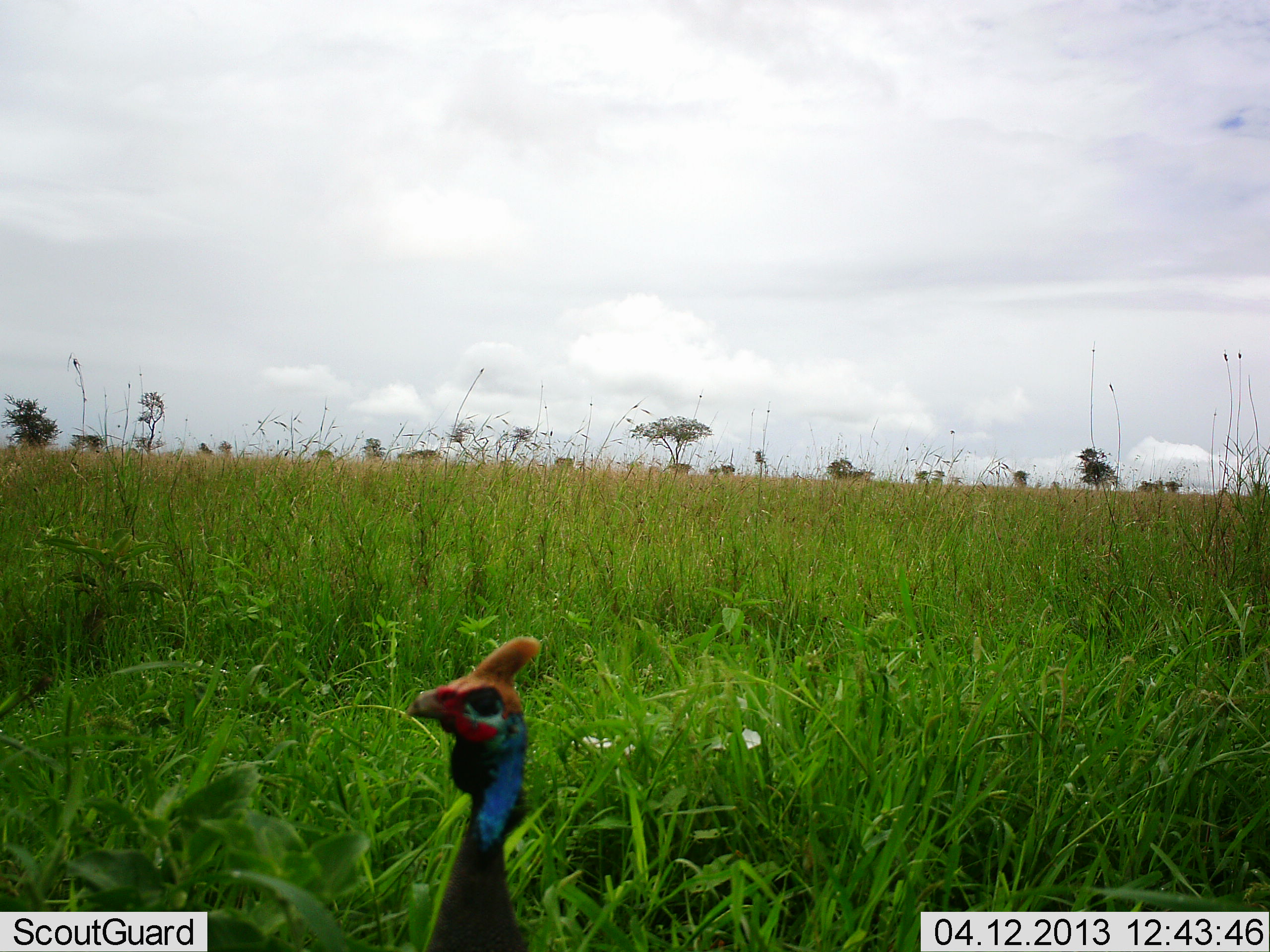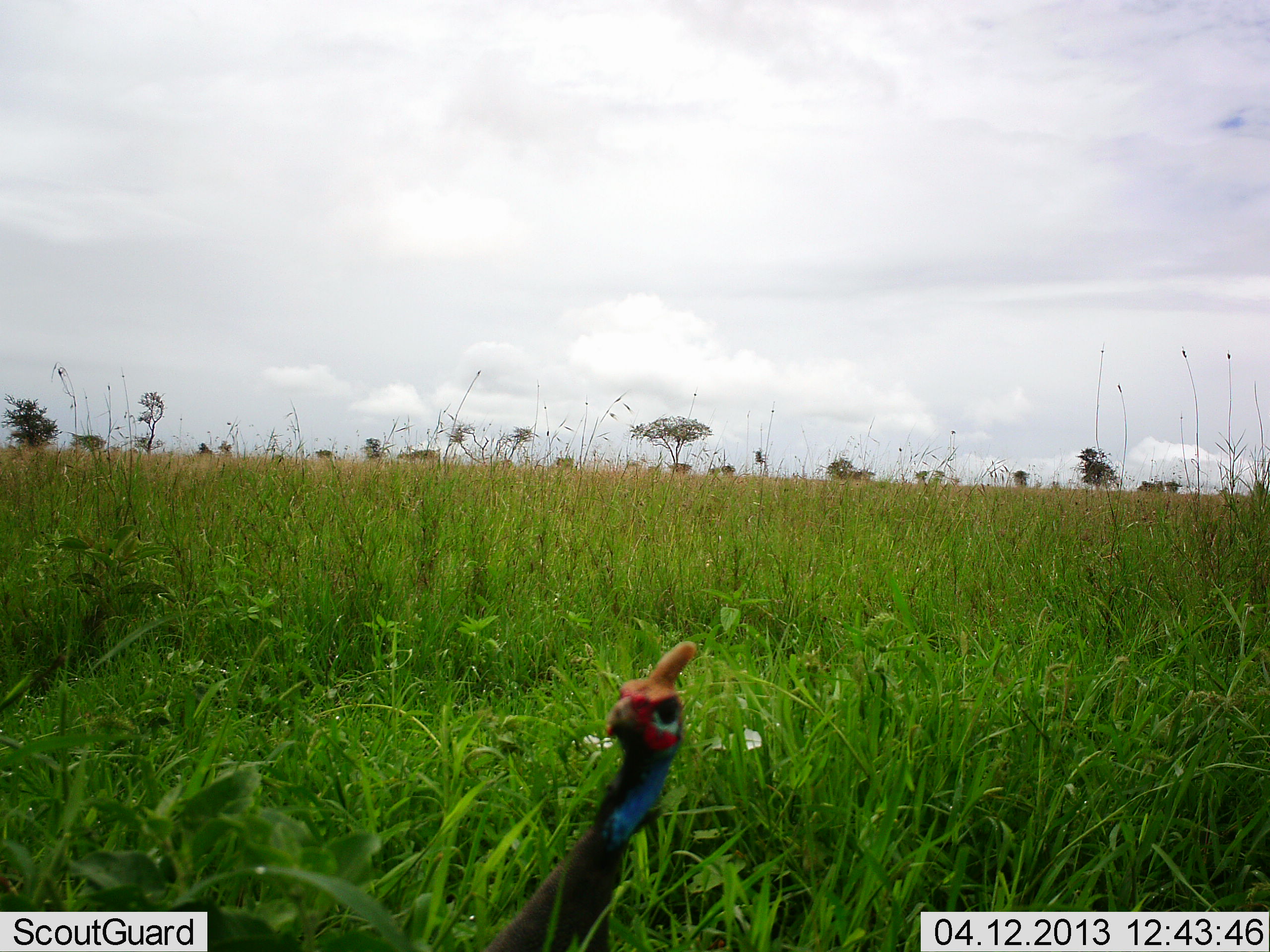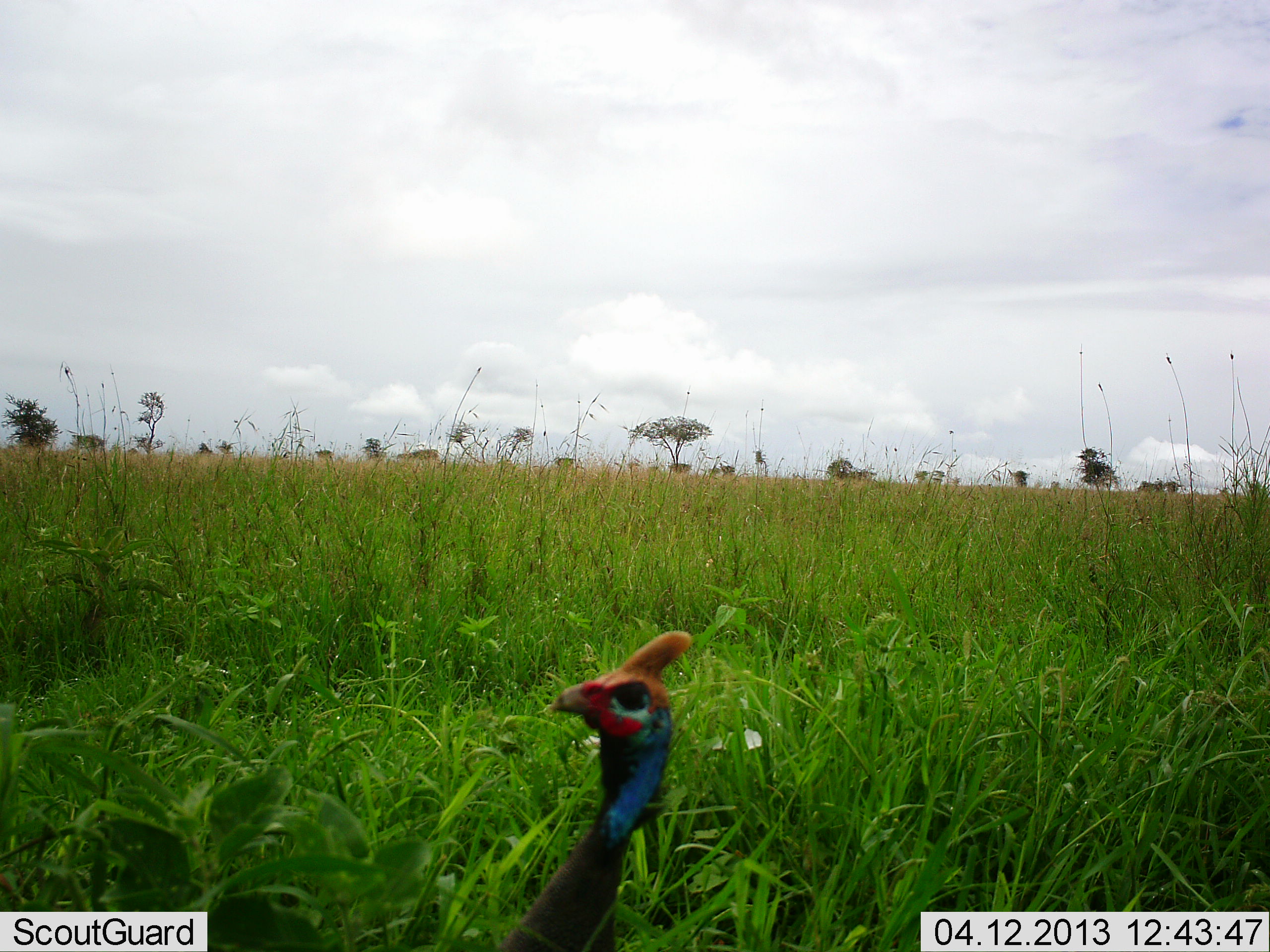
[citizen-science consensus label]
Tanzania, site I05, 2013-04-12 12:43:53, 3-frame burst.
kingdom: Animalia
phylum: Chordata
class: Aves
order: Galliformes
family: Numididae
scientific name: Numididae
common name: guinea fowl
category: guineafowl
Guineafowl (guinea fowl) (Numididae), count 1. Behavior (volunteer vote fractions): standing 61%, resting 0%, moving 35%, interacting 0%. Young present (vote fraction): 0%. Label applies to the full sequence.